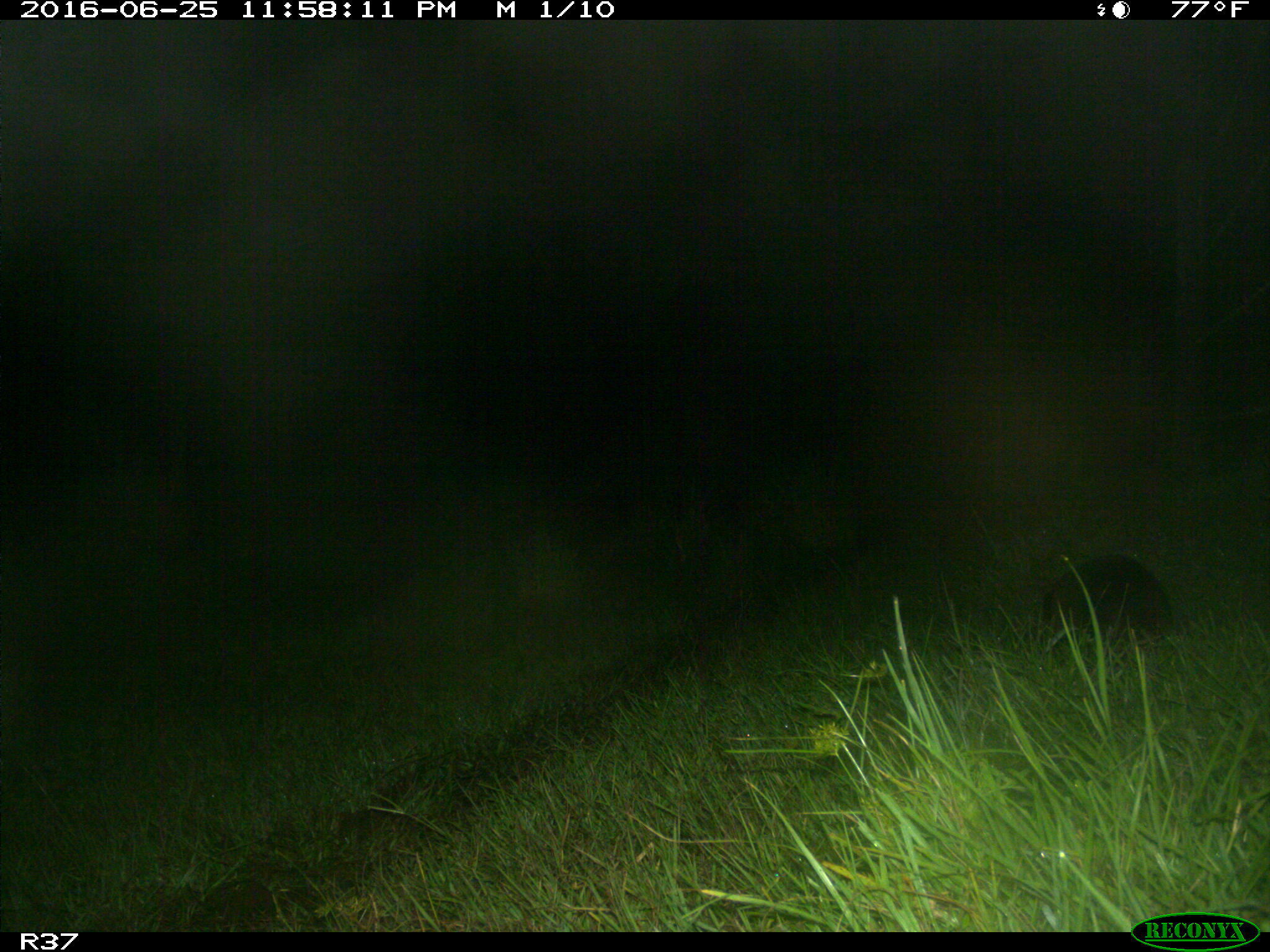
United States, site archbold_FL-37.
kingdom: Animalia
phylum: Chordata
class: Mammalia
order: Cingulata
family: Dasypodidae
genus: Dasypus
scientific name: Dasypus novemcinctus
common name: nine-banded armadillo